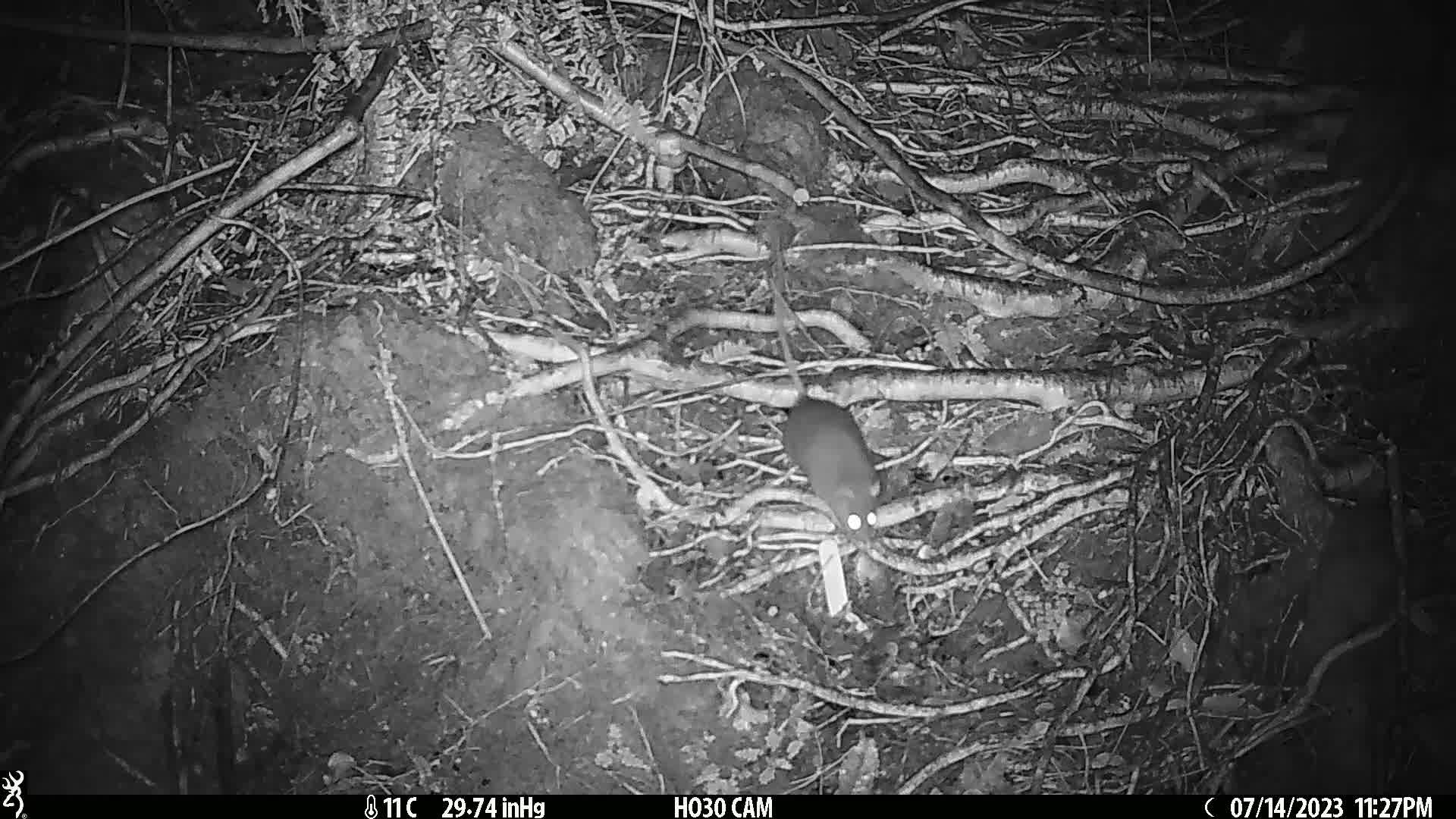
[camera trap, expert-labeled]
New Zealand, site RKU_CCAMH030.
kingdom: Animalia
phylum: Chordata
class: Mammalia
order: Rodentia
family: Muridae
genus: Rattus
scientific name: Rattus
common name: rat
Rat (Rattus).